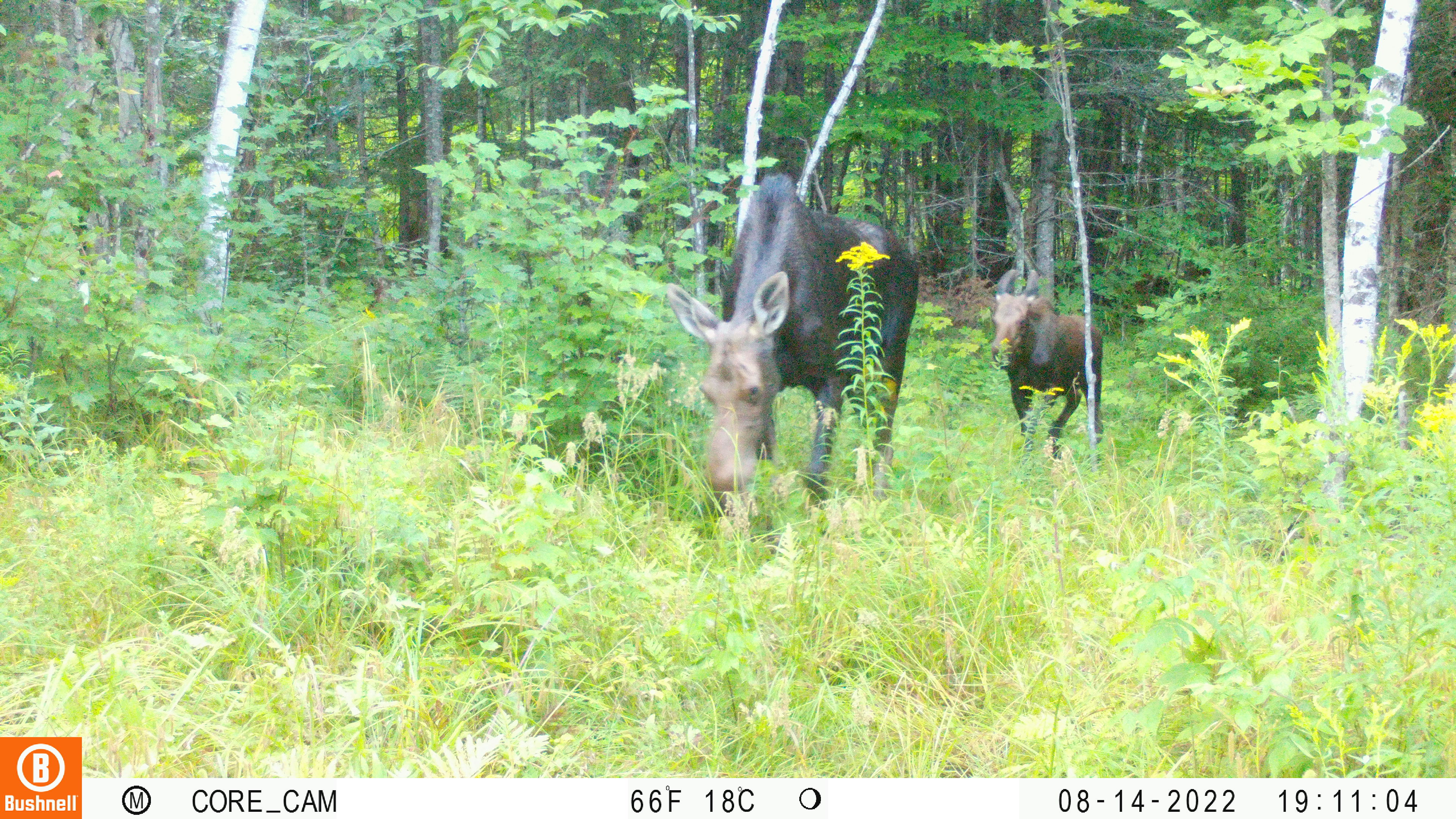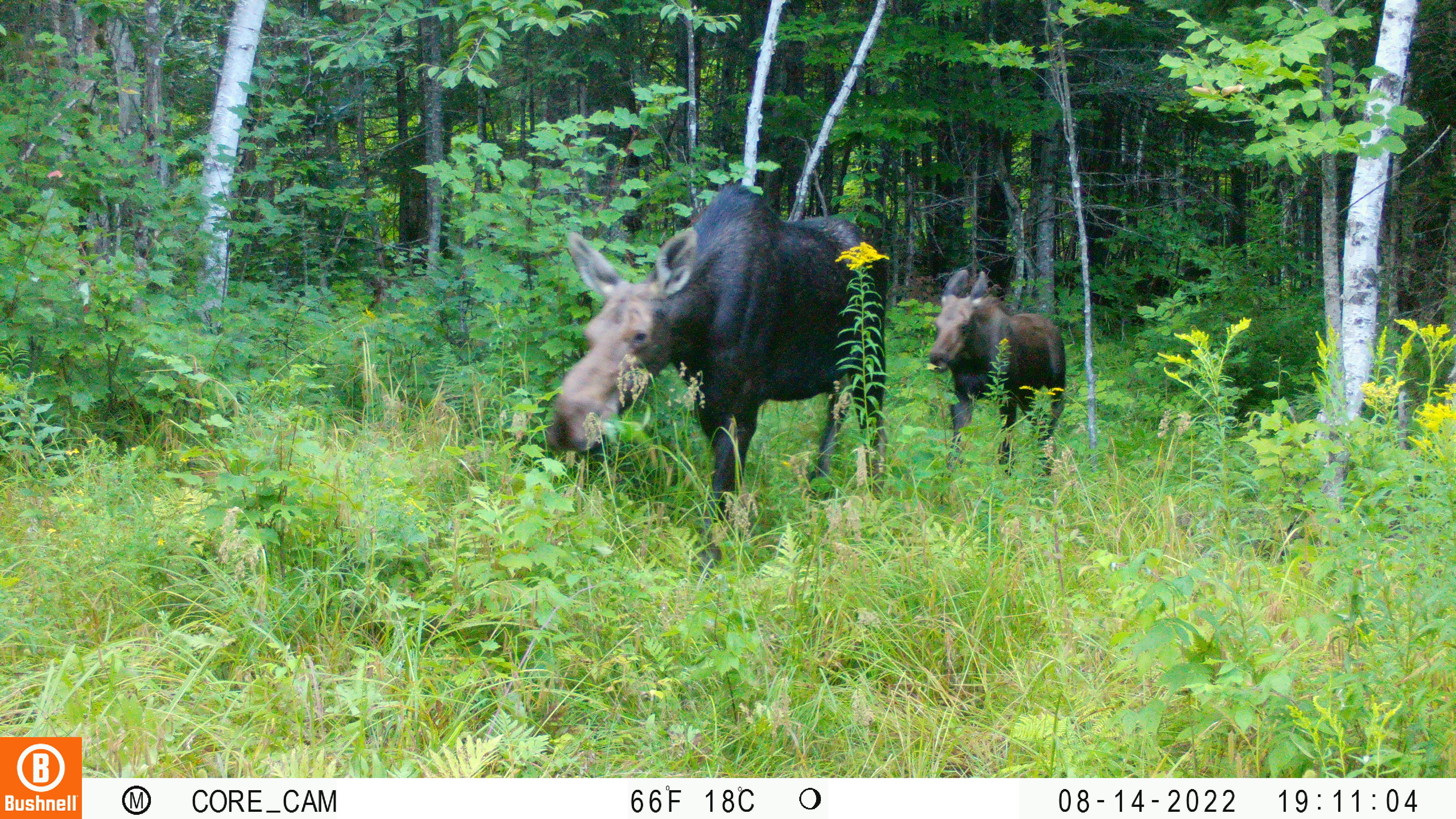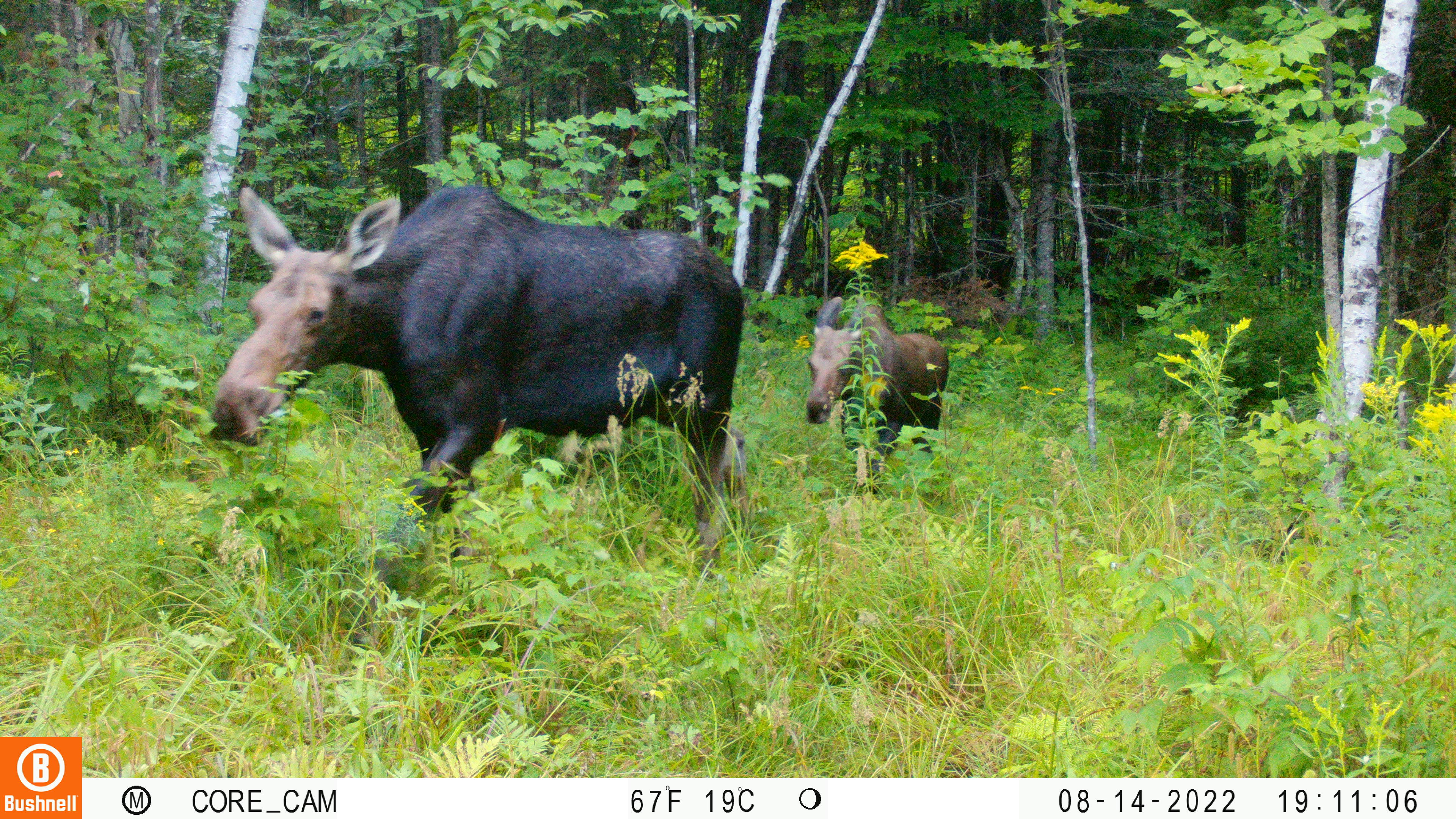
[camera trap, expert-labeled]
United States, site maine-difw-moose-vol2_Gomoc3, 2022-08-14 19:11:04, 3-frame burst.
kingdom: Animalia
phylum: Chordata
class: Mammalia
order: Artiodactyla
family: Cervidae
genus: Alces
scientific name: Alces alces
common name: moose